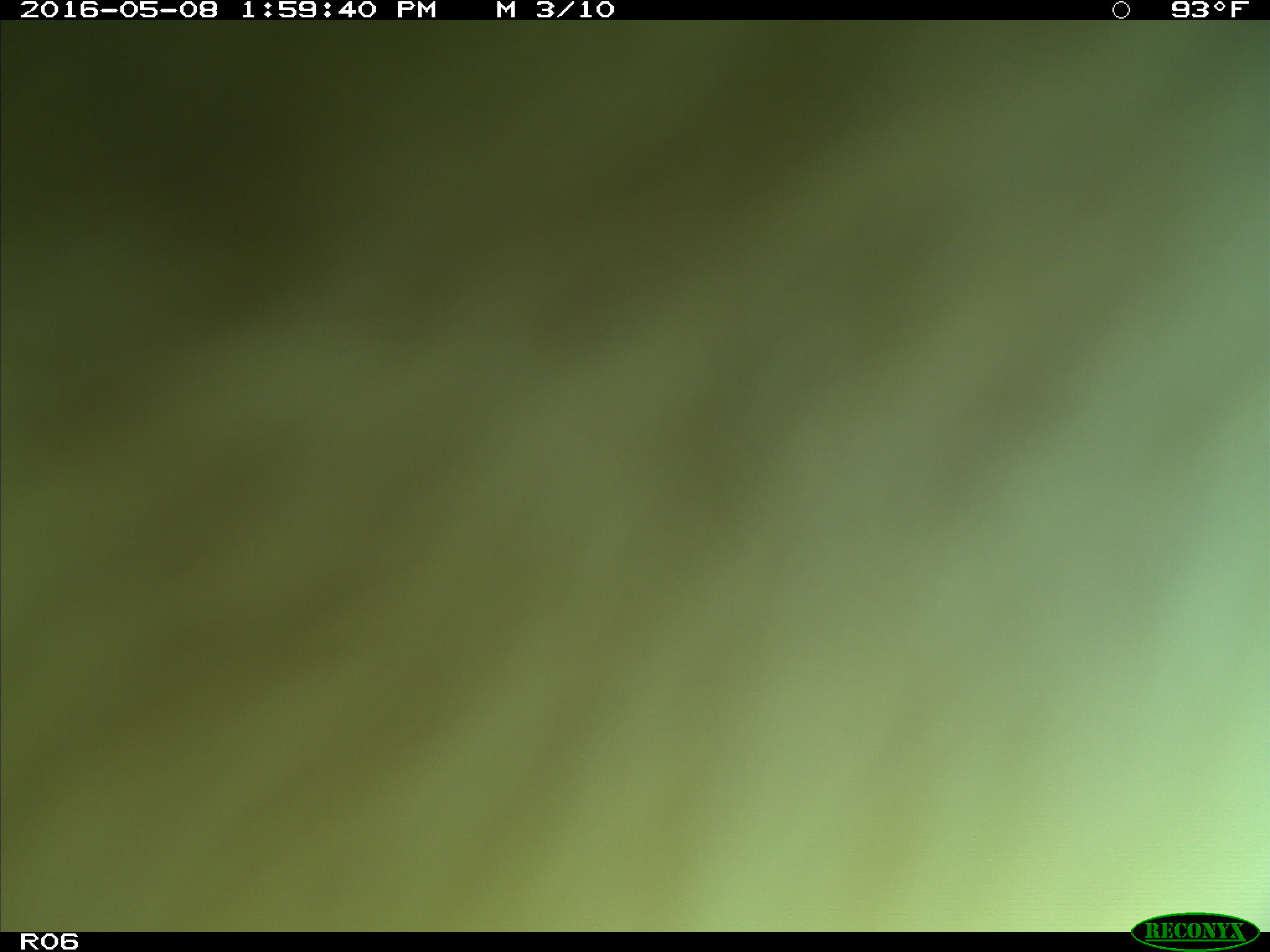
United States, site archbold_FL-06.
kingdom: Animalia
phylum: Chordata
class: Mammalia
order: Artiodactyla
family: Bovidae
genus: Bos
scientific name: Bos taurus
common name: domestic cow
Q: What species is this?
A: Bos taurus (domestic cow).